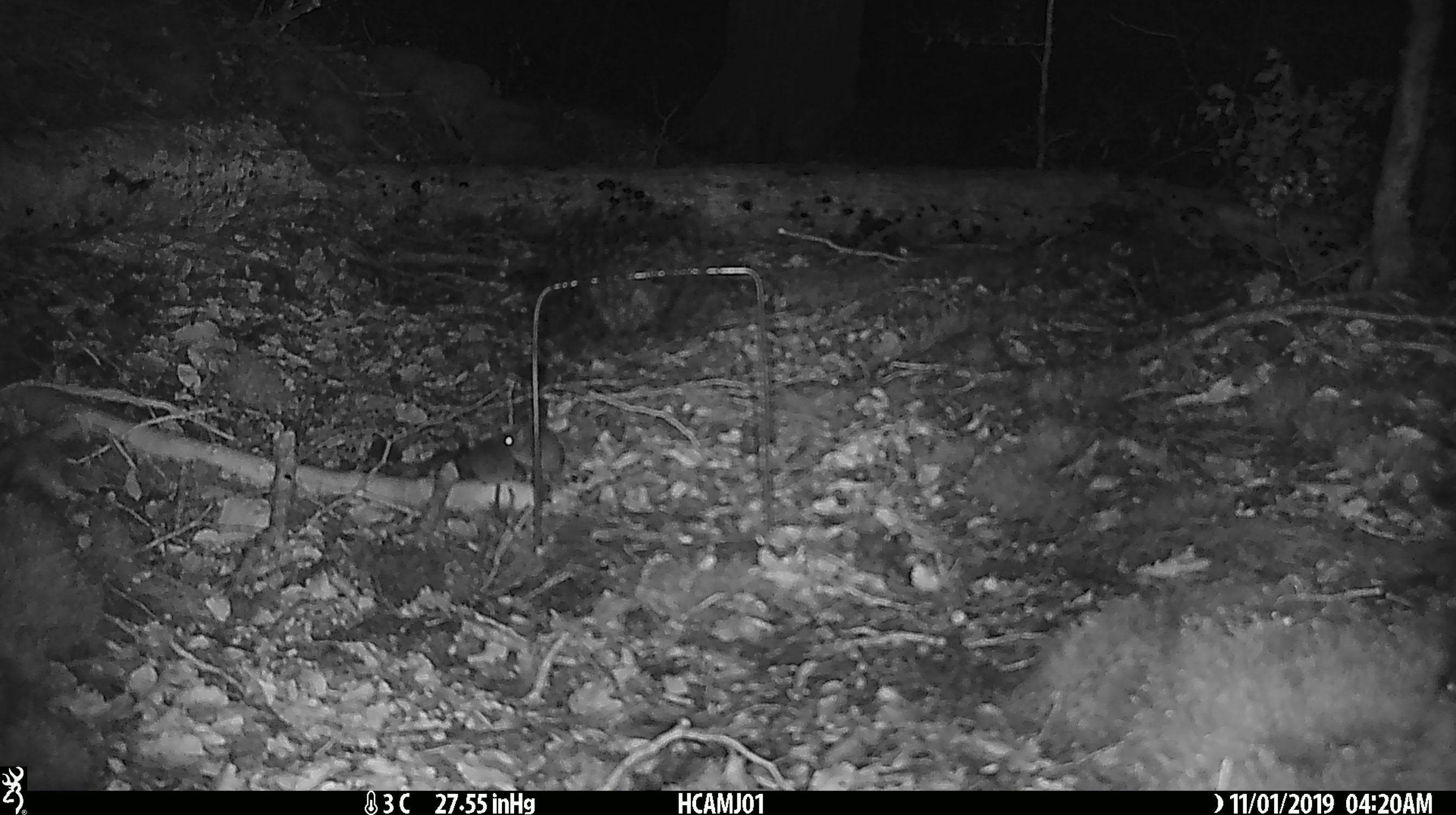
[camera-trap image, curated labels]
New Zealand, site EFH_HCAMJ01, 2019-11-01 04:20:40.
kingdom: Animalia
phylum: Chordata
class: Mammalia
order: Rodentia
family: Muridae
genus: Mus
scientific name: Mus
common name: mouse